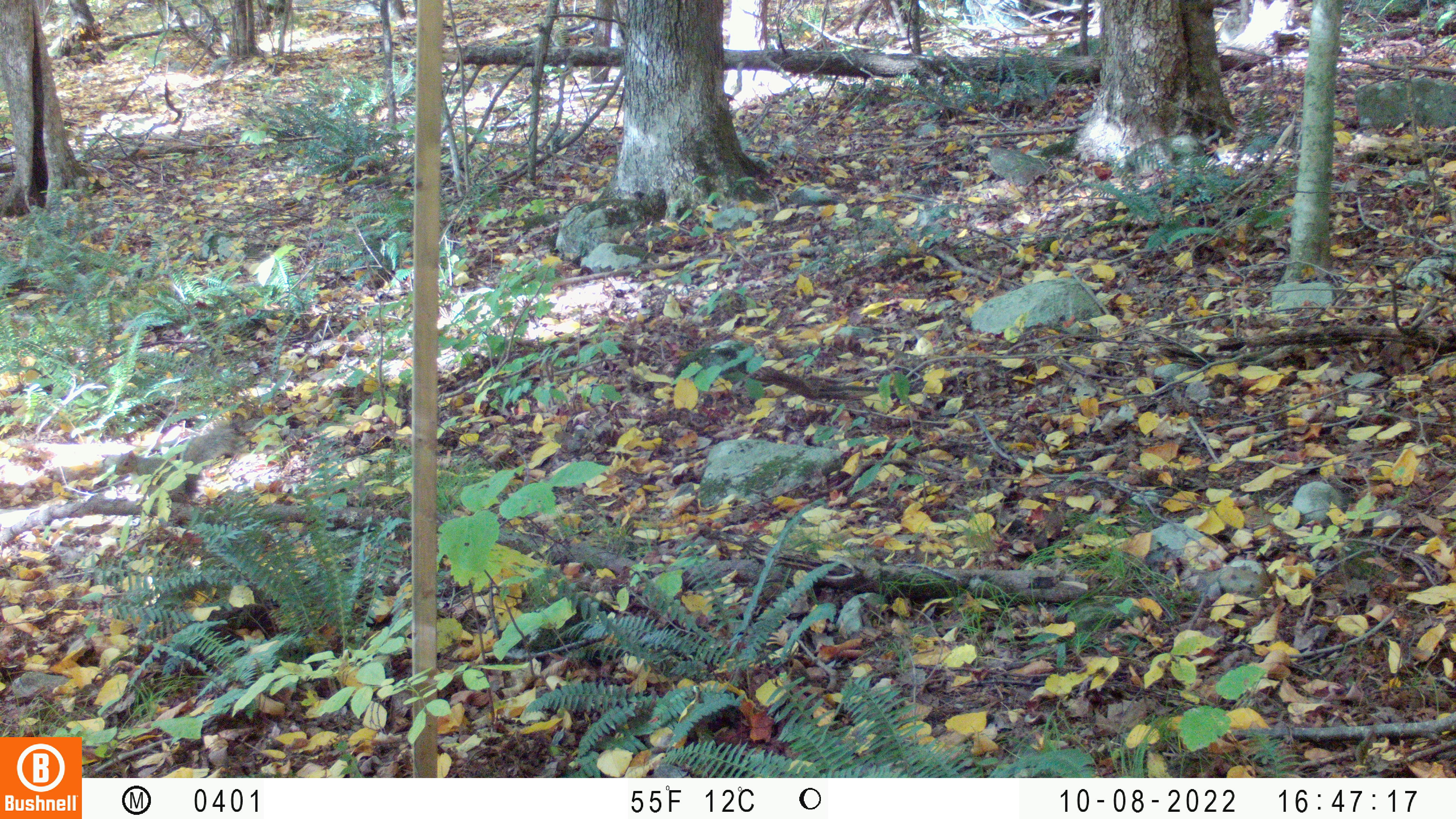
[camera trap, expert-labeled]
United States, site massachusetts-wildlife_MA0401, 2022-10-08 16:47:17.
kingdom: Animalia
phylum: Chordata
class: Mammalia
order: Rodentia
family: Sciuridae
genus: Sciurus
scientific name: Sciurus carolinensis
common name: gray squirrel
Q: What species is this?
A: Gray squirrel (Sciurus carolinensis).